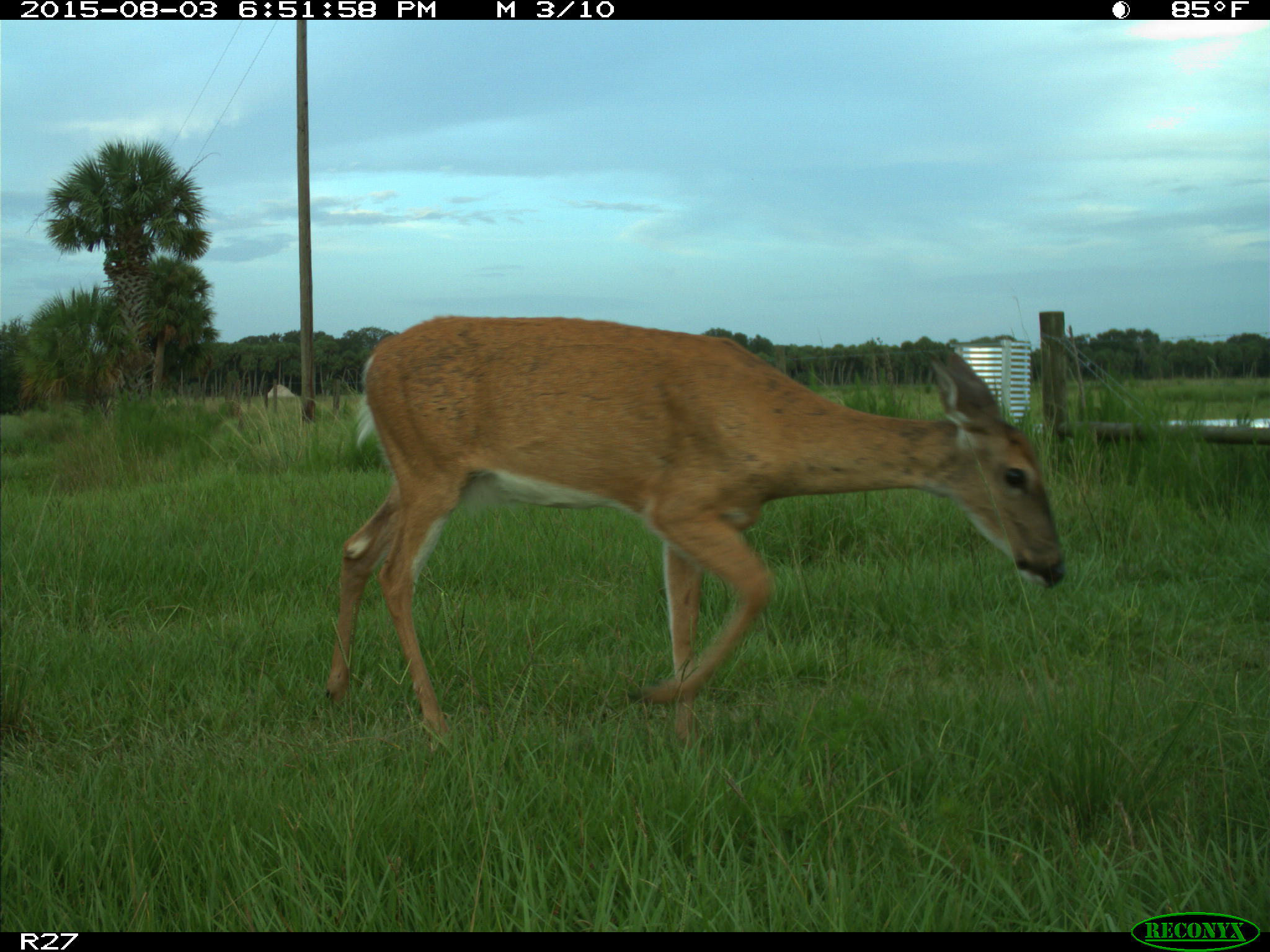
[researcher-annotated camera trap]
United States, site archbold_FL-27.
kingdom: Animalia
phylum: Chordata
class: Mammalia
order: Artiodactyla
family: Cervidae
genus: Odocoileus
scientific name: Odocoileus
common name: deer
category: unidentified deer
Unidentified deer (deer) (Odocoileus).